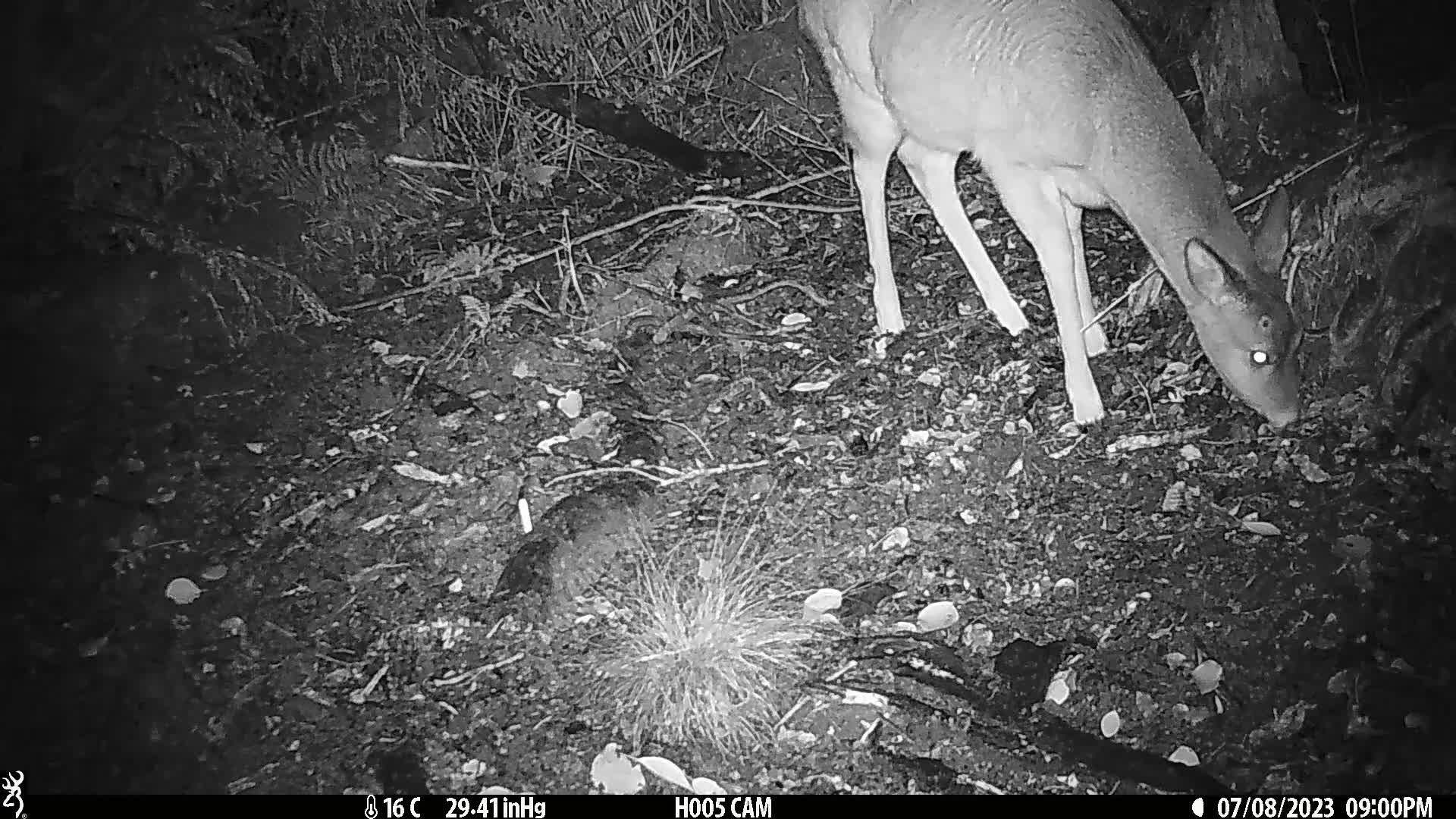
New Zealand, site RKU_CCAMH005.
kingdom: Animalia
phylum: Chordata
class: Mammalia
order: Artiodactyla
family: Cervidae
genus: Odocoileus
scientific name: Odocoileus virginianus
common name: white-tailed deer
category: white tailed deer